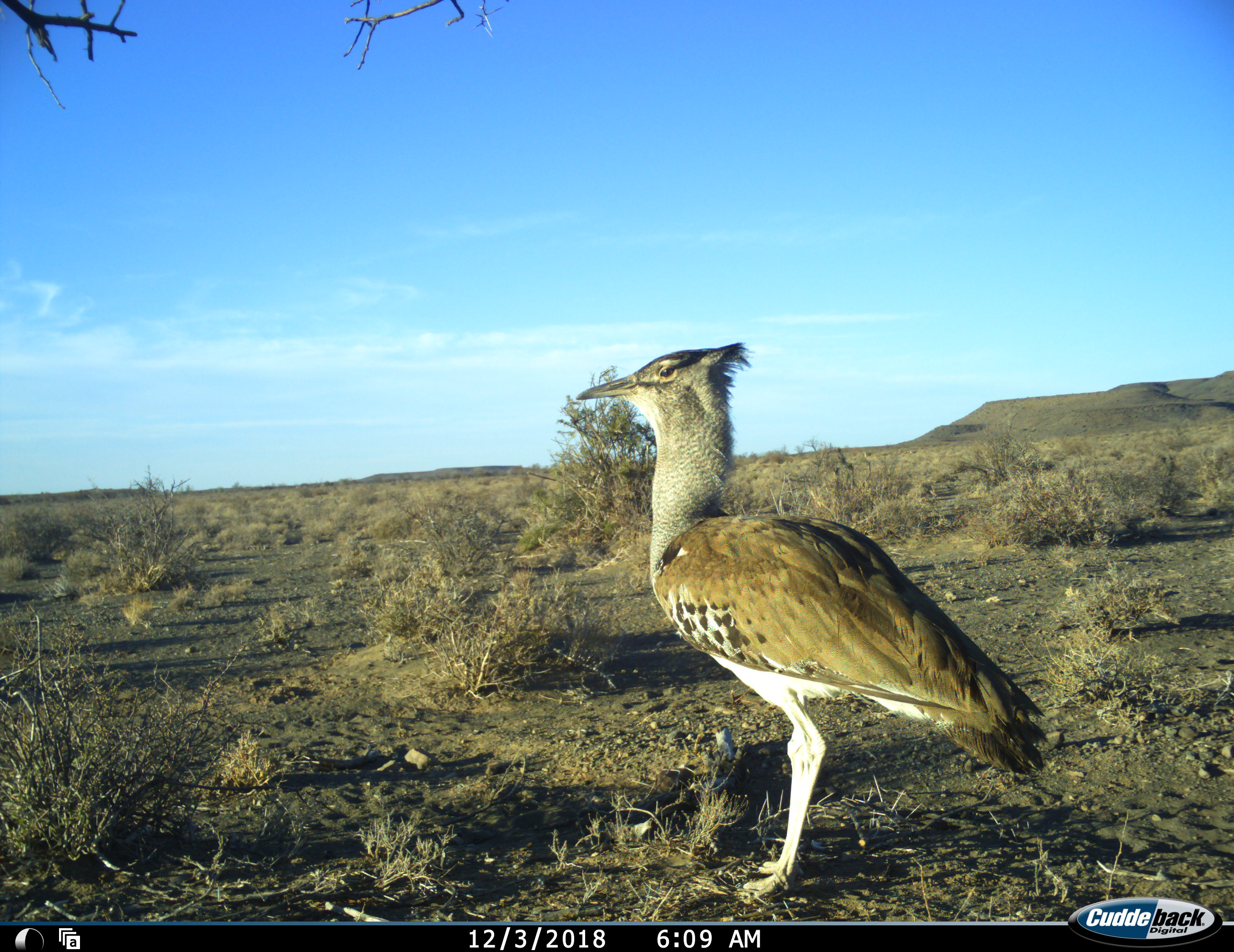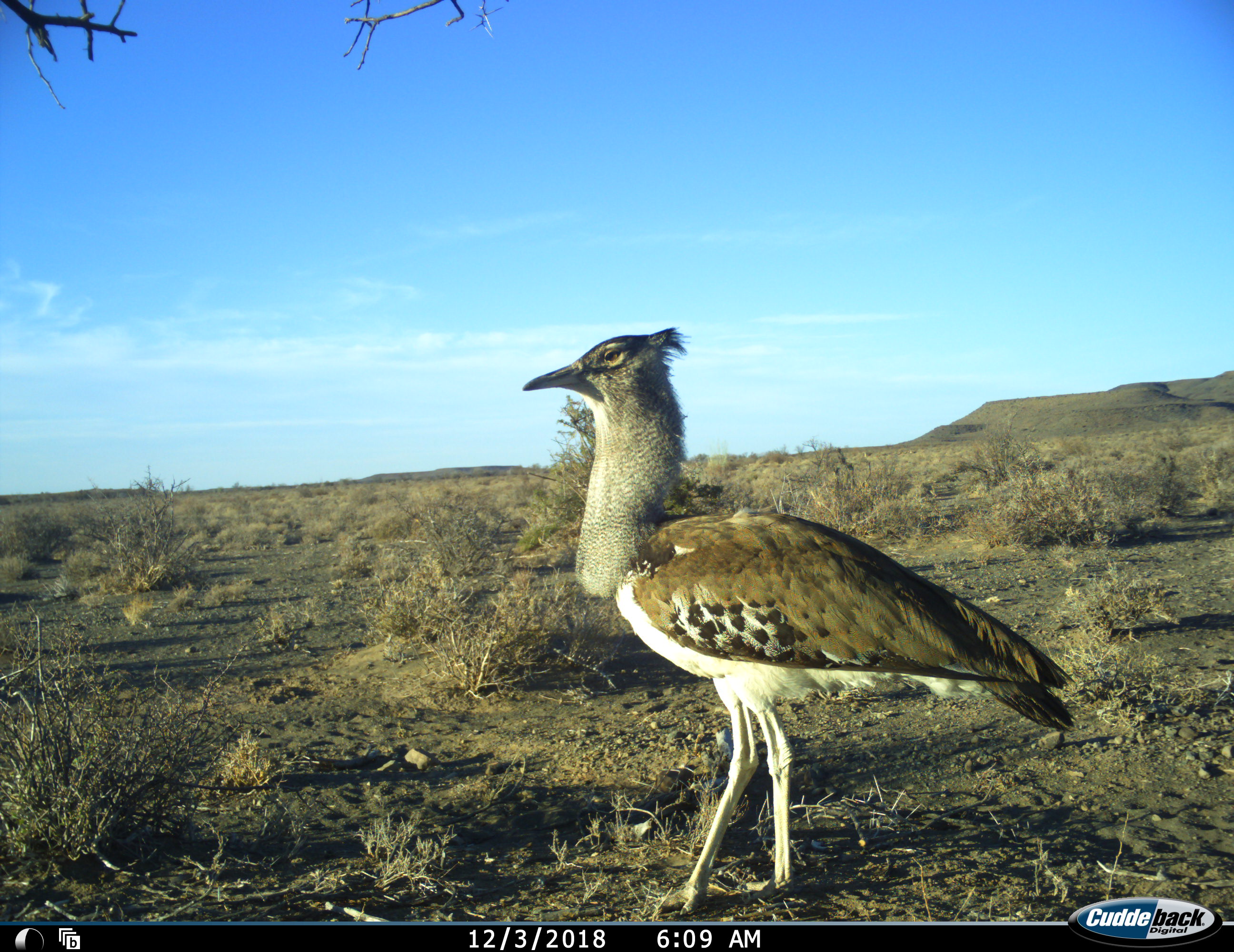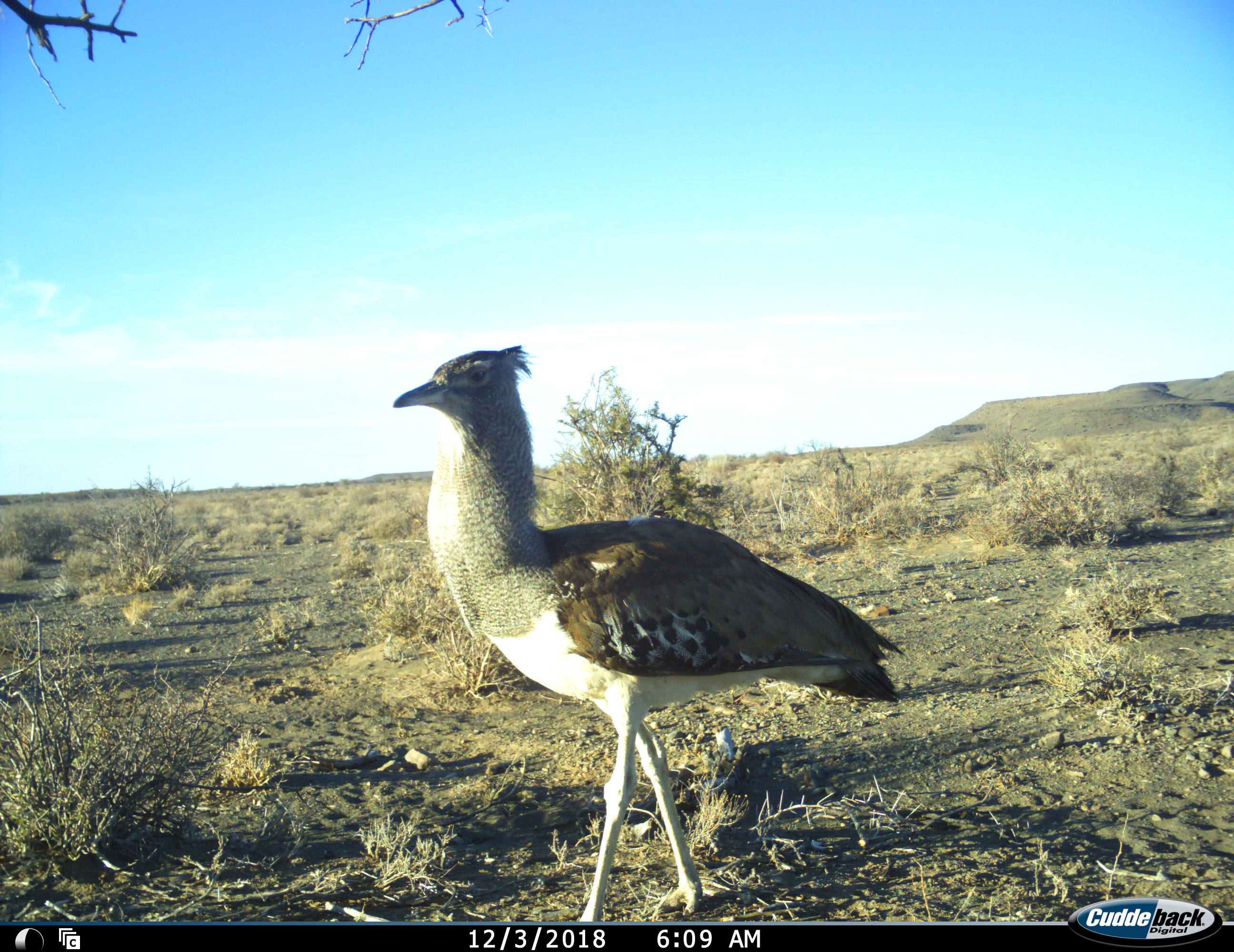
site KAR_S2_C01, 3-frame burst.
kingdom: Animalia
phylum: Chordata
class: Aves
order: Otidiformes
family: Otididae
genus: Ardeotis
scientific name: Ardeotis kori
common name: kori bustard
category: bustardkori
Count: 1.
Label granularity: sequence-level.